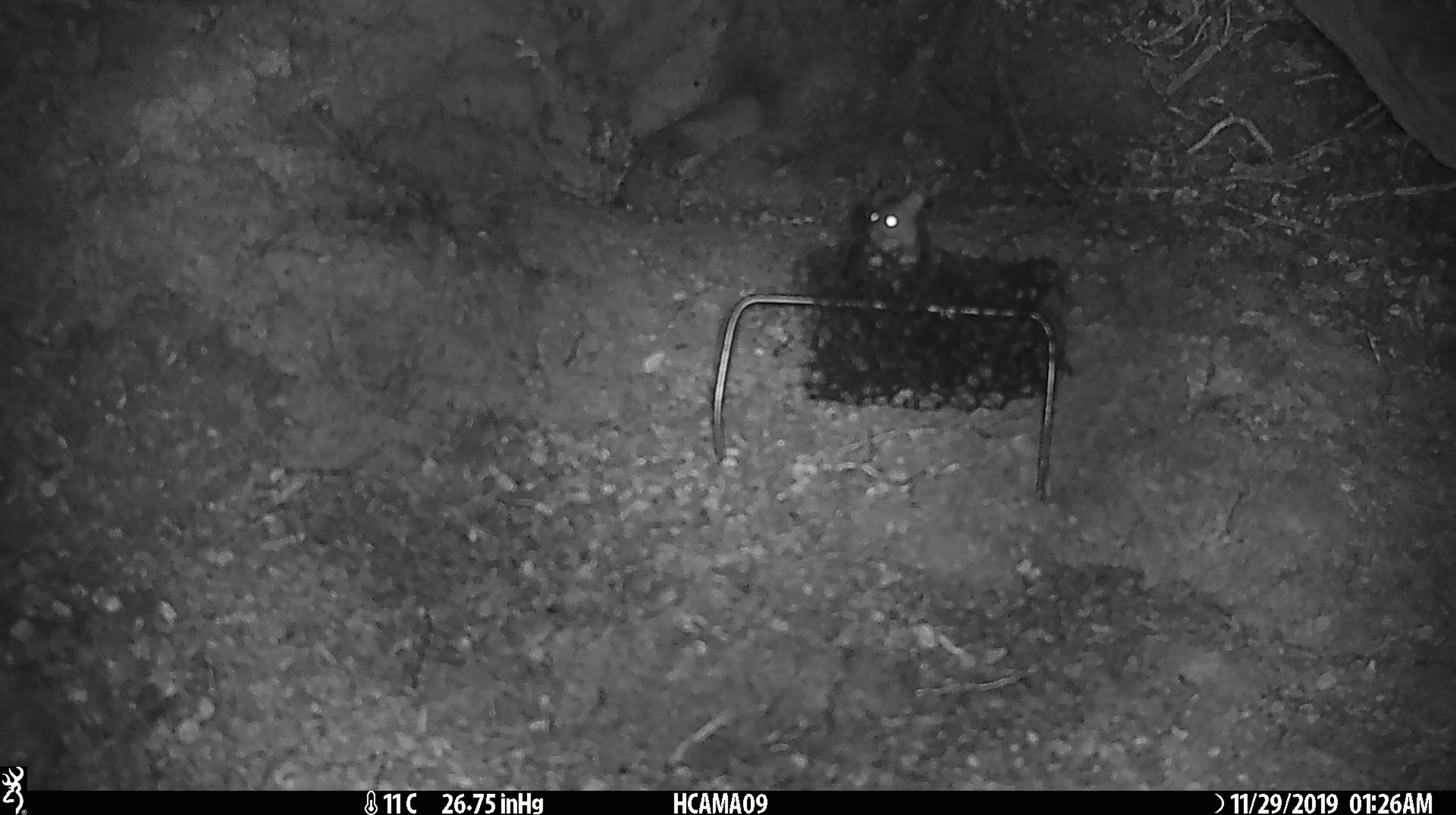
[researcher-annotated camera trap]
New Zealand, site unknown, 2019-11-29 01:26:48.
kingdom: Animalia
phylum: Chordata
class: Mammalia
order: Rodentia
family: Muridae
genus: Mus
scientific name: Mus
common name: mouse